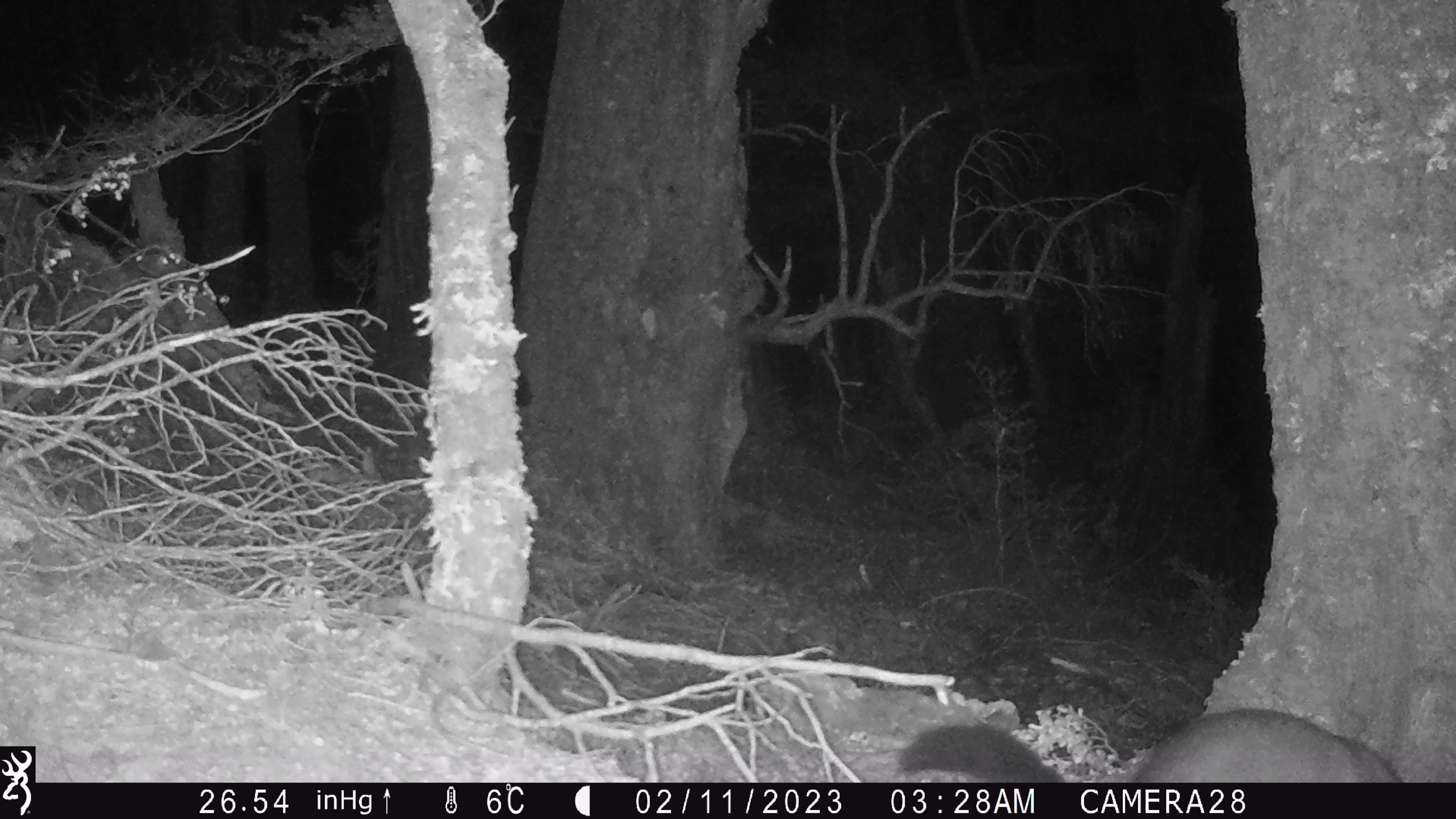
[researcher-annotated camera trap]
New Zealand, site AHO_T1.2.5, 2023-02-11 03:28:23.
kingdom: Animalia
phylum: Chordata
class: Mammalia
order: Carnivora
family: Mustelidae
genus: Mustela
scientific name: Mustela erminea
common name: stoat